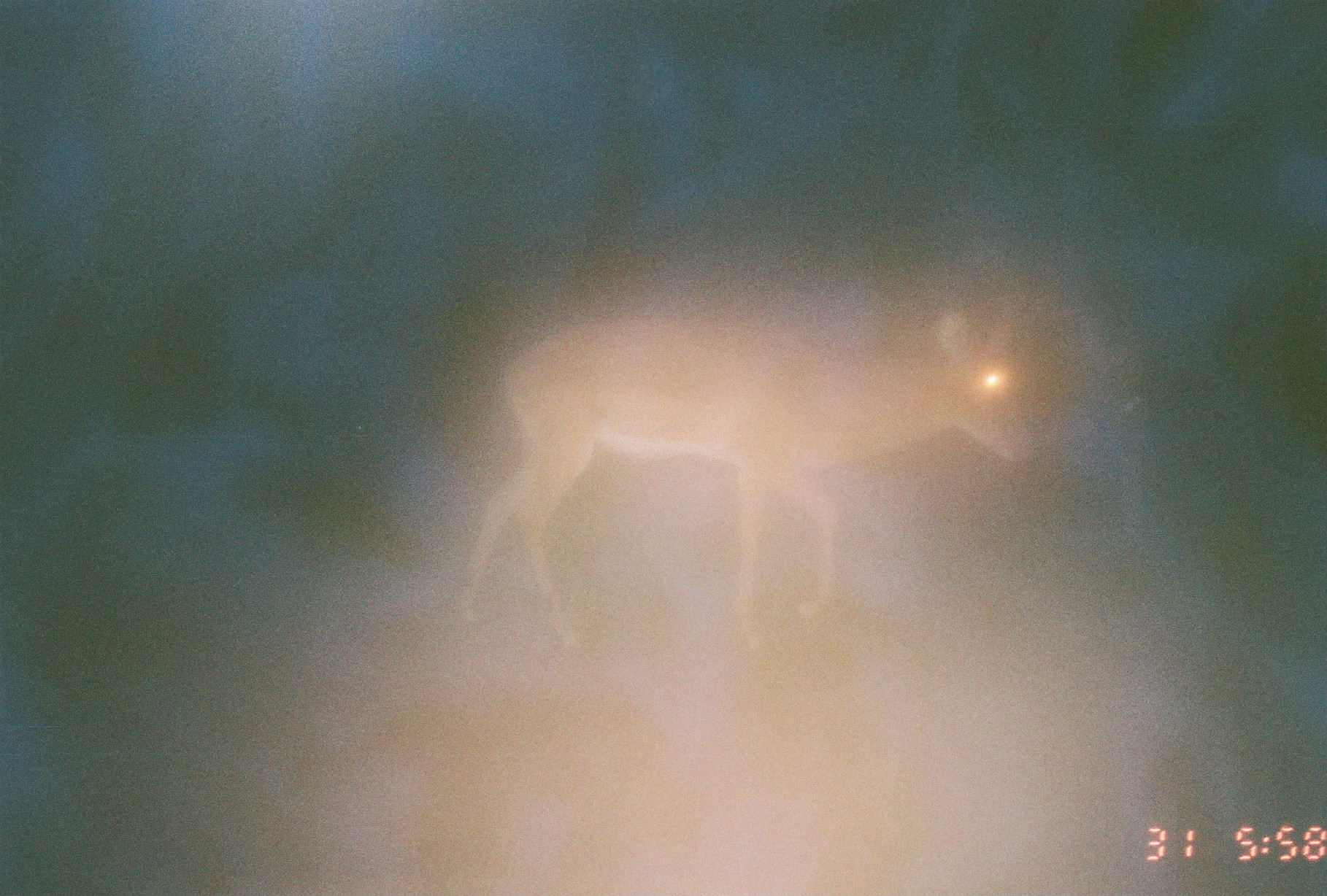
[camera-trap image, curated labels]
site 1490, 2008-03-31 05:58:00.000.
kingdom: Animalia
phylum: Chordata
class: Mammalia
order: Artiodactyla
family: Bovidae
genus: Aepyceros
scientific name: Aepyceros melampus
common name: impala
Aepyceros melampus (impala), count 1.